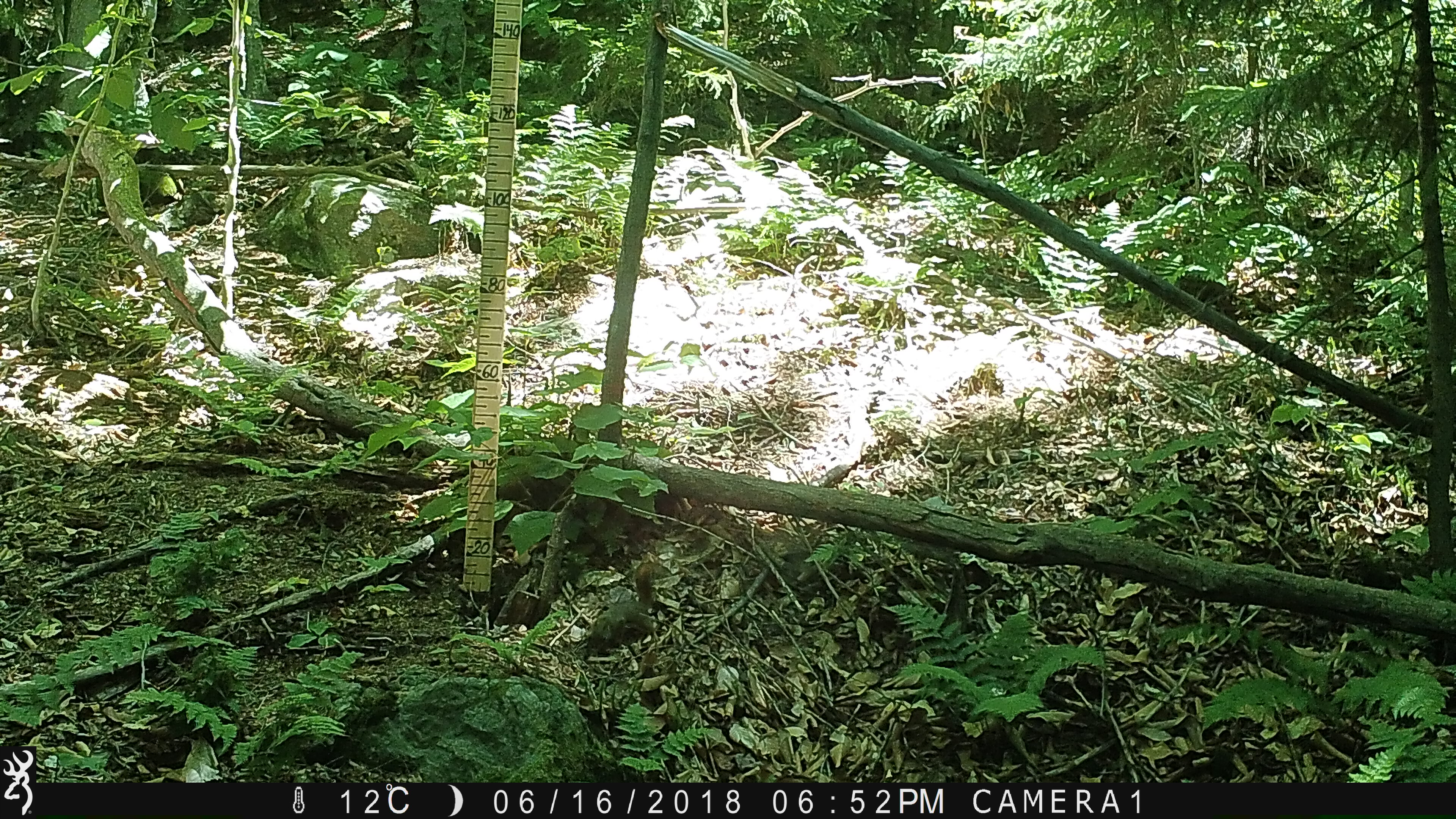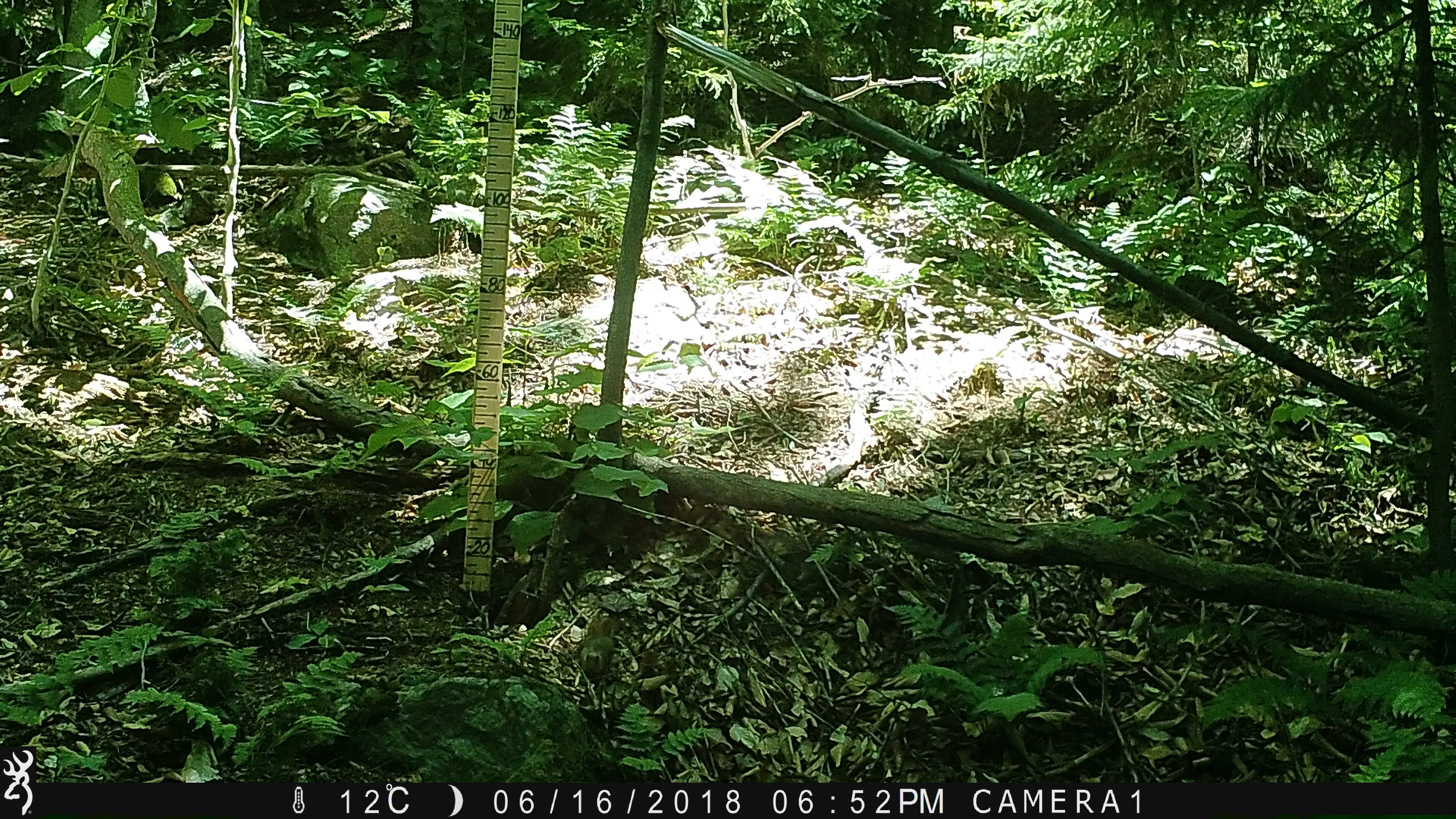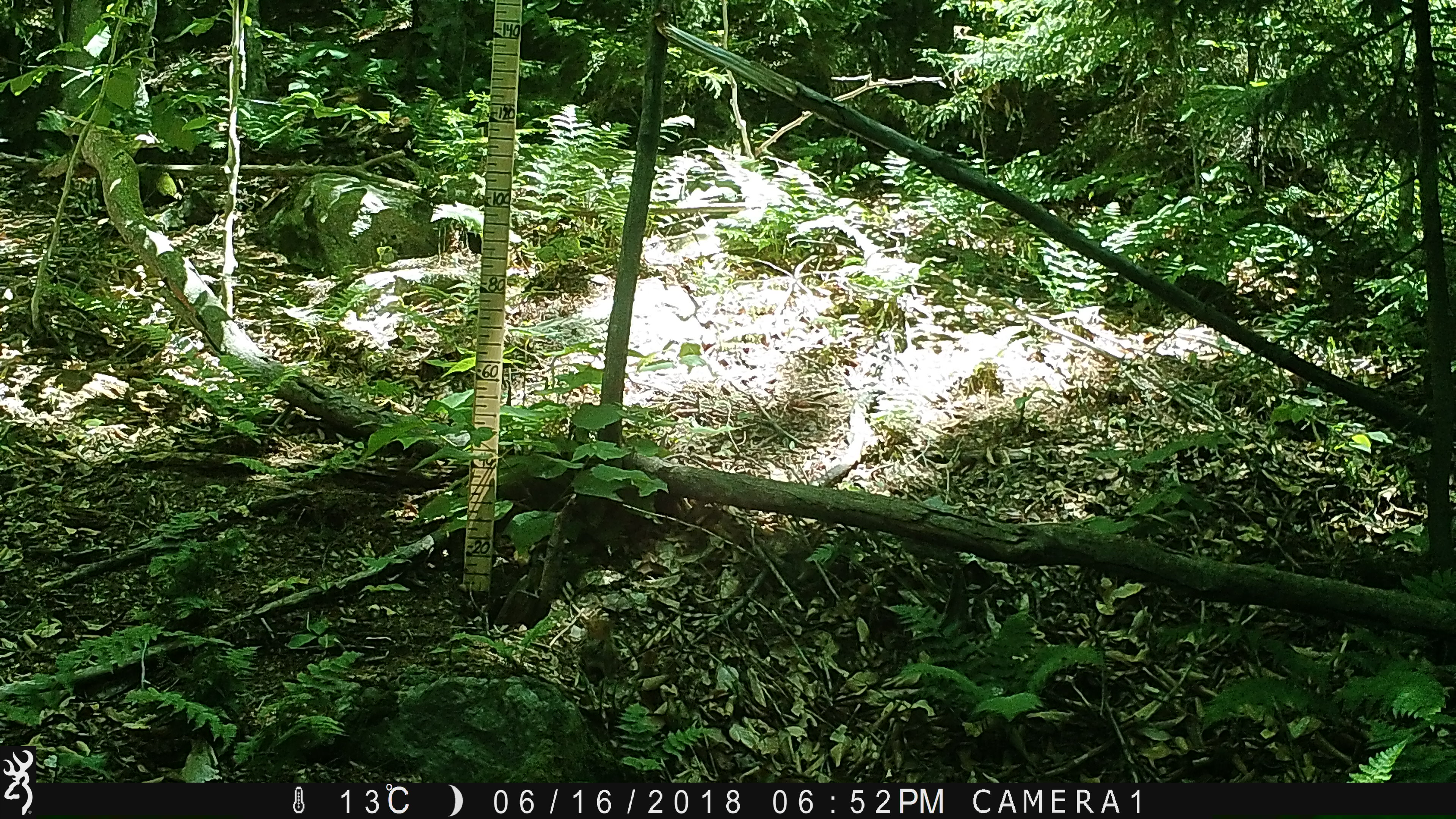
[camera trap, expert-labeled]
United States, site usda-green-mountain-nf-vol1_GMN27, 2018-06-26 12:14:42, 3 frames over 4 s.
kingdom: Animalia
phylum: Chordata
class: Mammalia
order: Rodentia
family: Sciuridae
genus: Tamiasciurus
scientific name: Tamiasciurus hudsonicus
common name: red squirrel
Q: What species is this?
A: Red squirrel (Tamiasciurus hudsonicus).